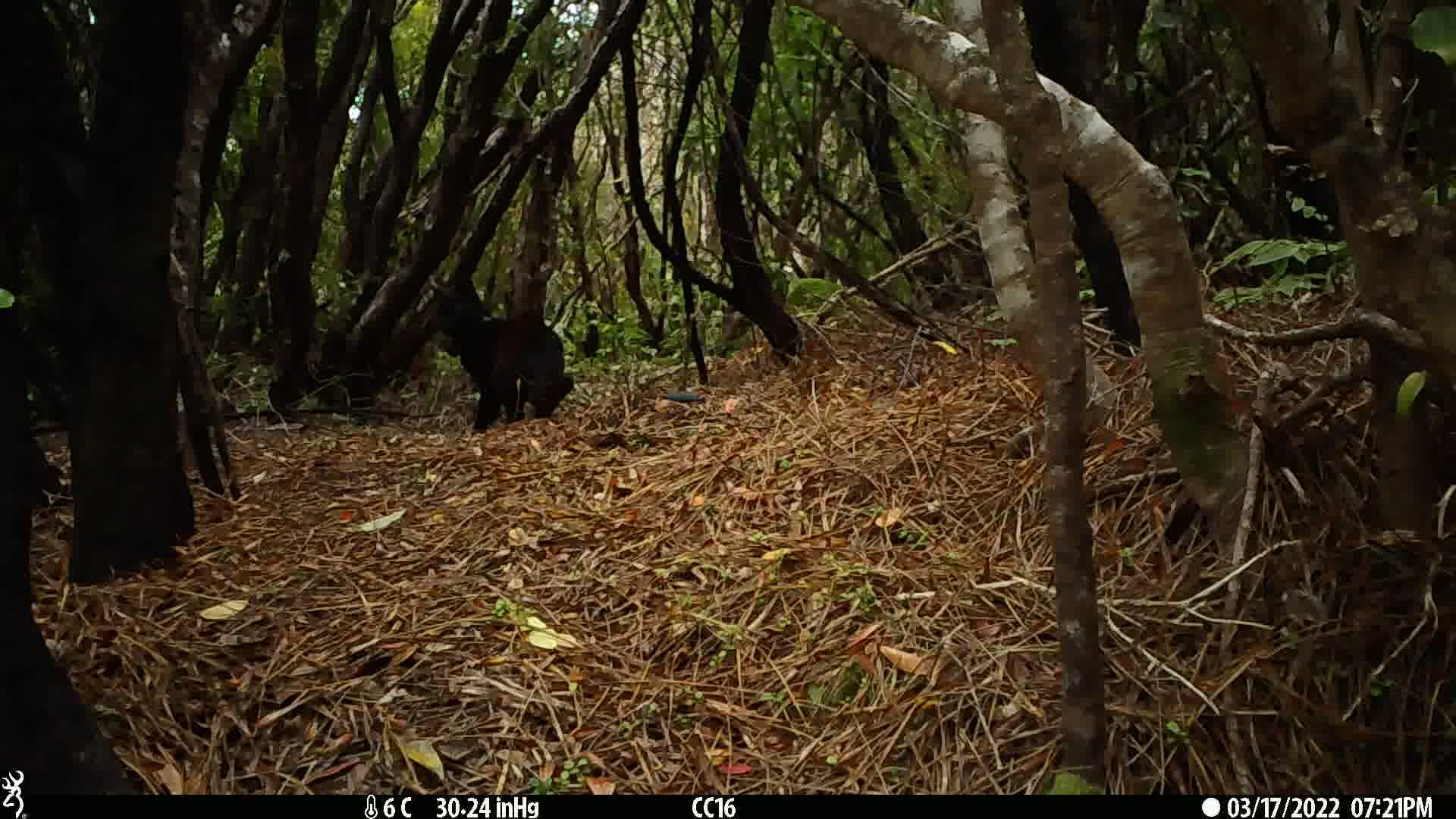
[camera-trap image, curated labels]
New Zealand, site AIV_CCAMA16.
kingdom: Animalia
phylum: Chordata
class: Mammalia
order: Carnivora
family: Felidae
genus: Felis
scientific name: Felis catus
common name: domestic cat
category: cat